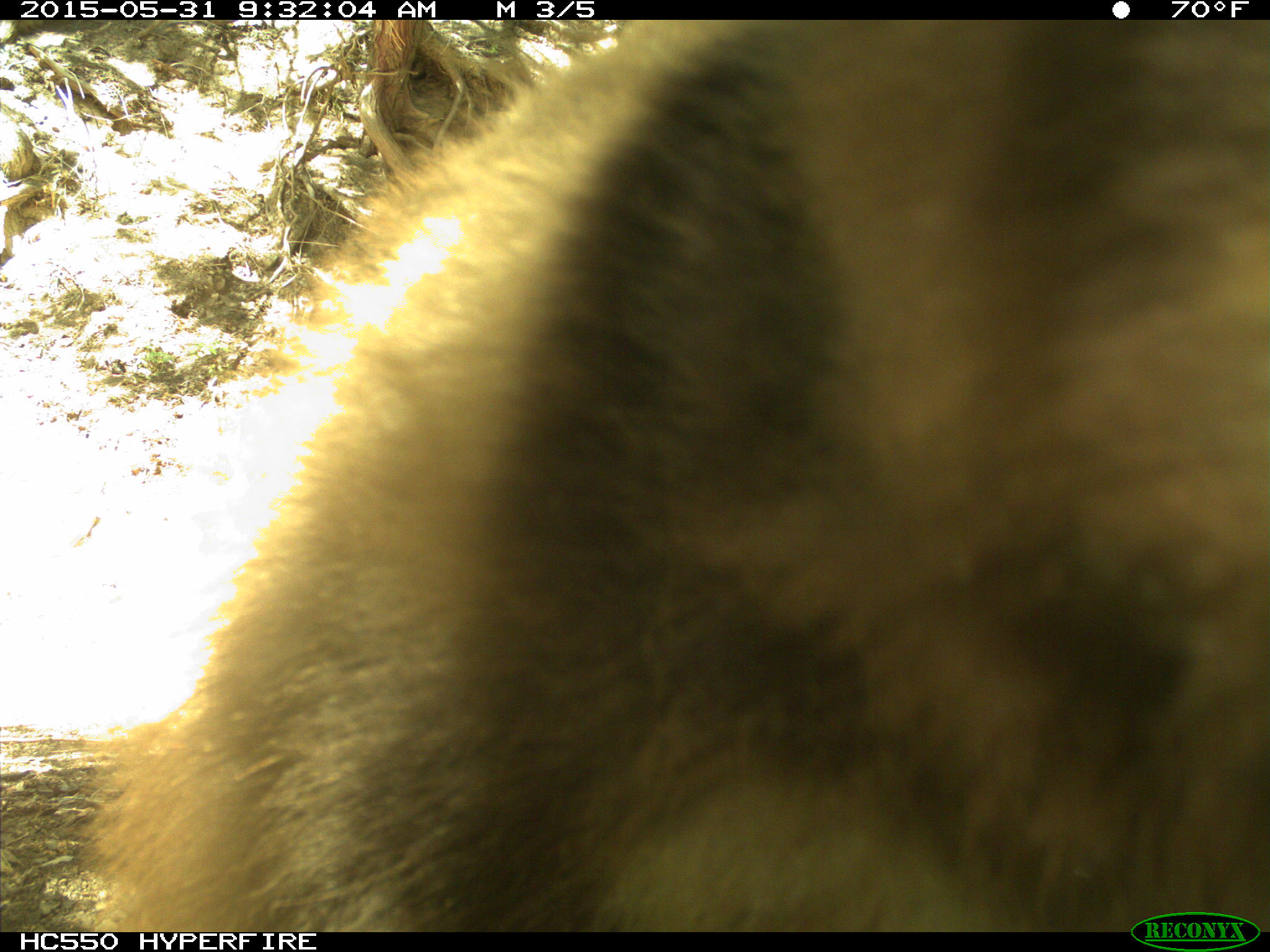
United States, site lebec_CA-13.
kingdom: Animalia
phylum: Chordata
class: Mammalia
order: Carnivora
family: Ursidae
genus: Ursus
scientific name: Ursus americanus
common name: american black bear